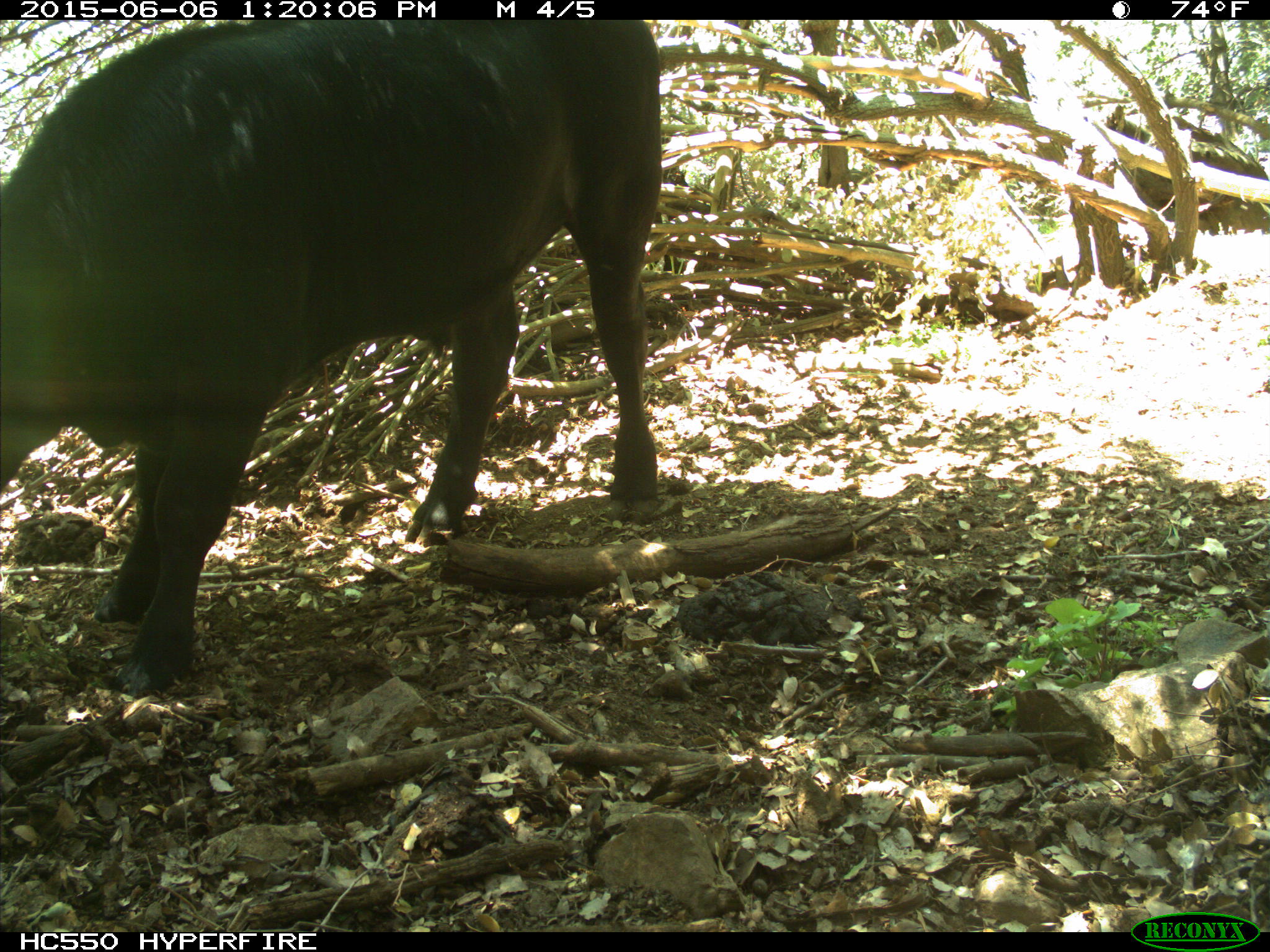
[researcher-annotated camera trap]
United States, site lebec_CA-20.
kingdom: Animalia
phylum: Chordata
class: Mammalia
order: Artiodactyla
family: Bovidae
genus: Bos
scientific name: Bos taurus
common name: domestic cow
Bos taurus (domestic cow).